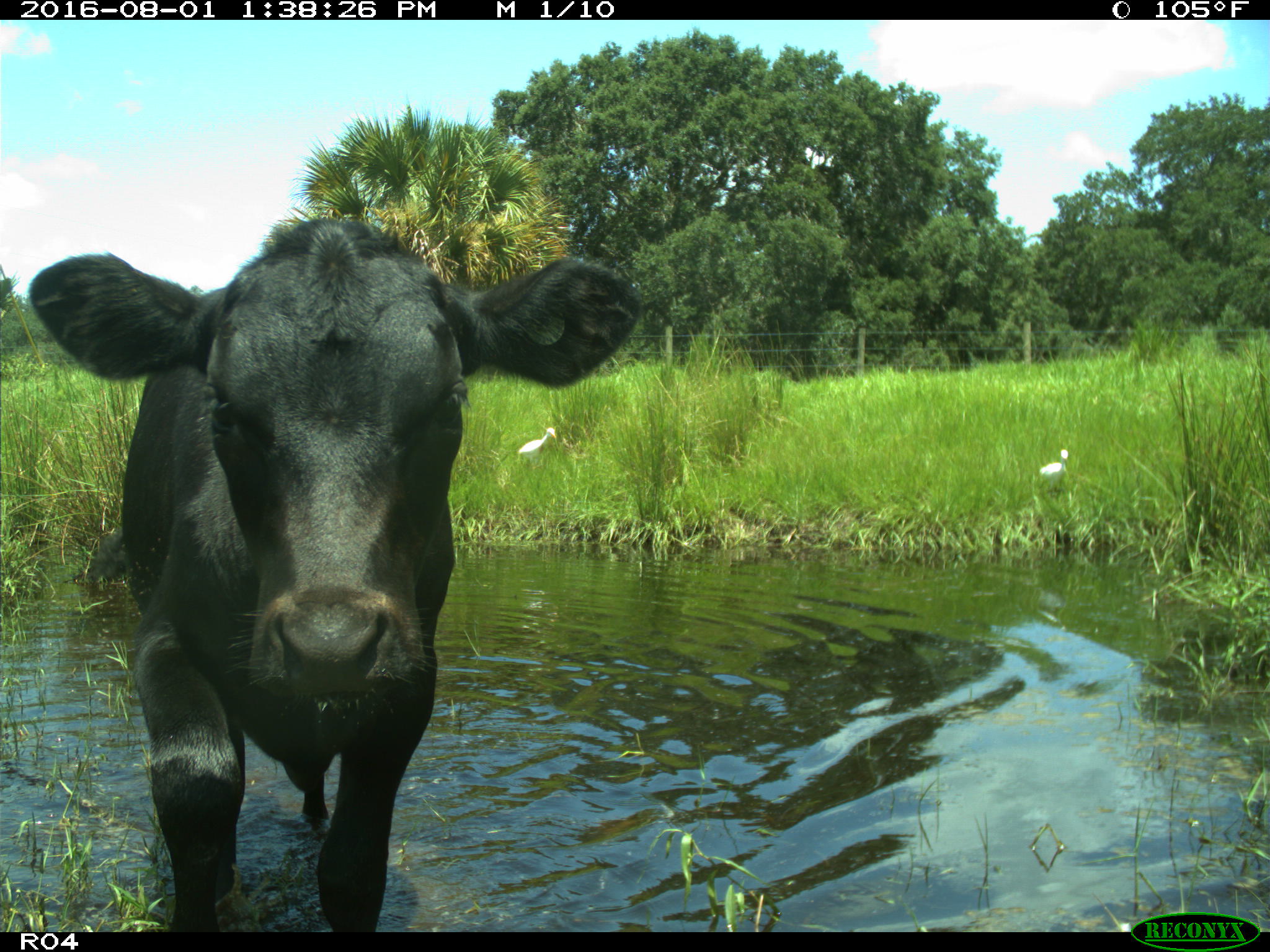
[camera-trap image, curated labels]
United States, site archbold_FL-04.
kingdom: Animalia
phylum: Chordata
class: Mammalia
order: Artiodactyla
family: Bovidae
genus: Bos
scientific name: Bos taurus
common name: domestic cow